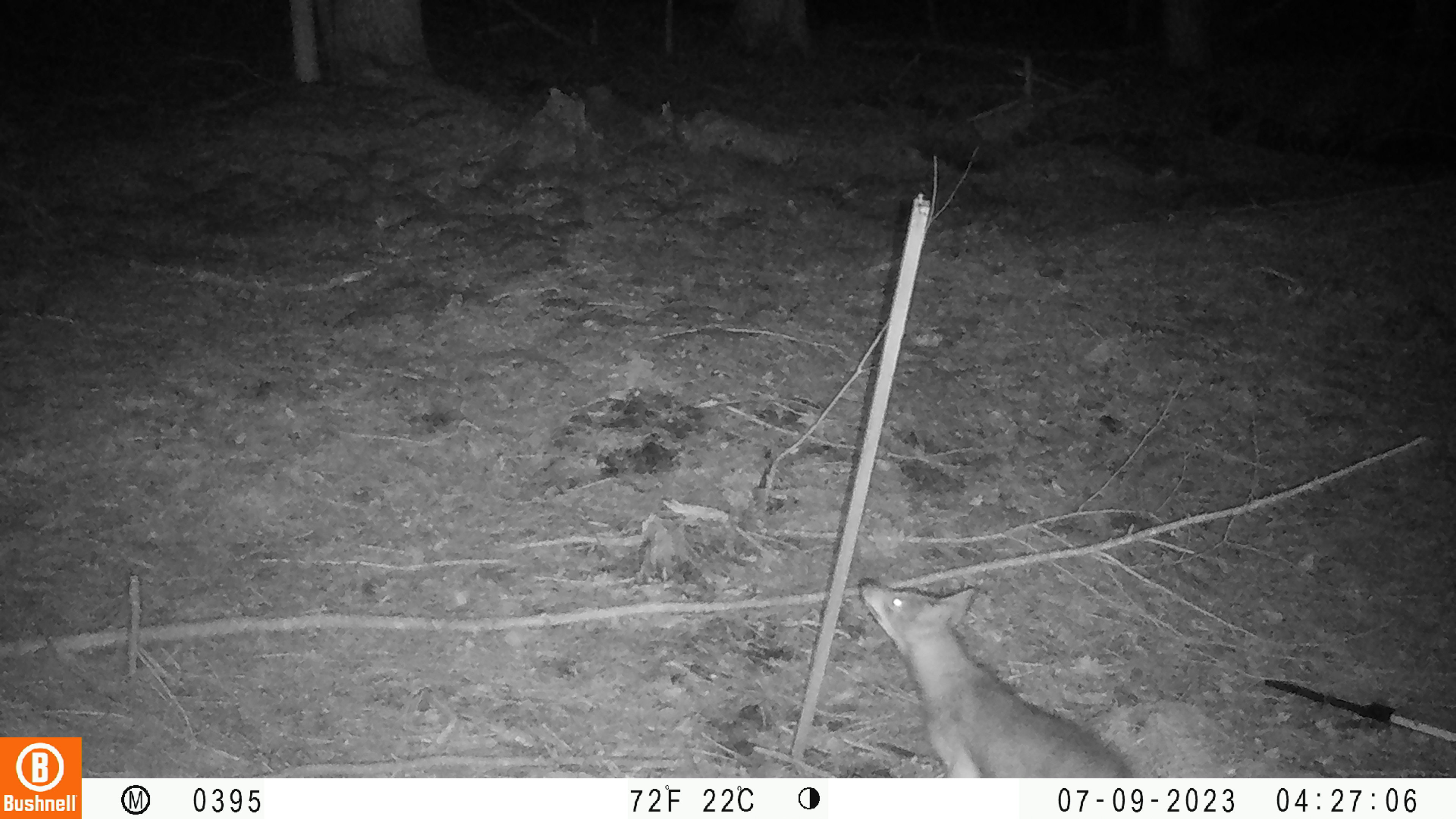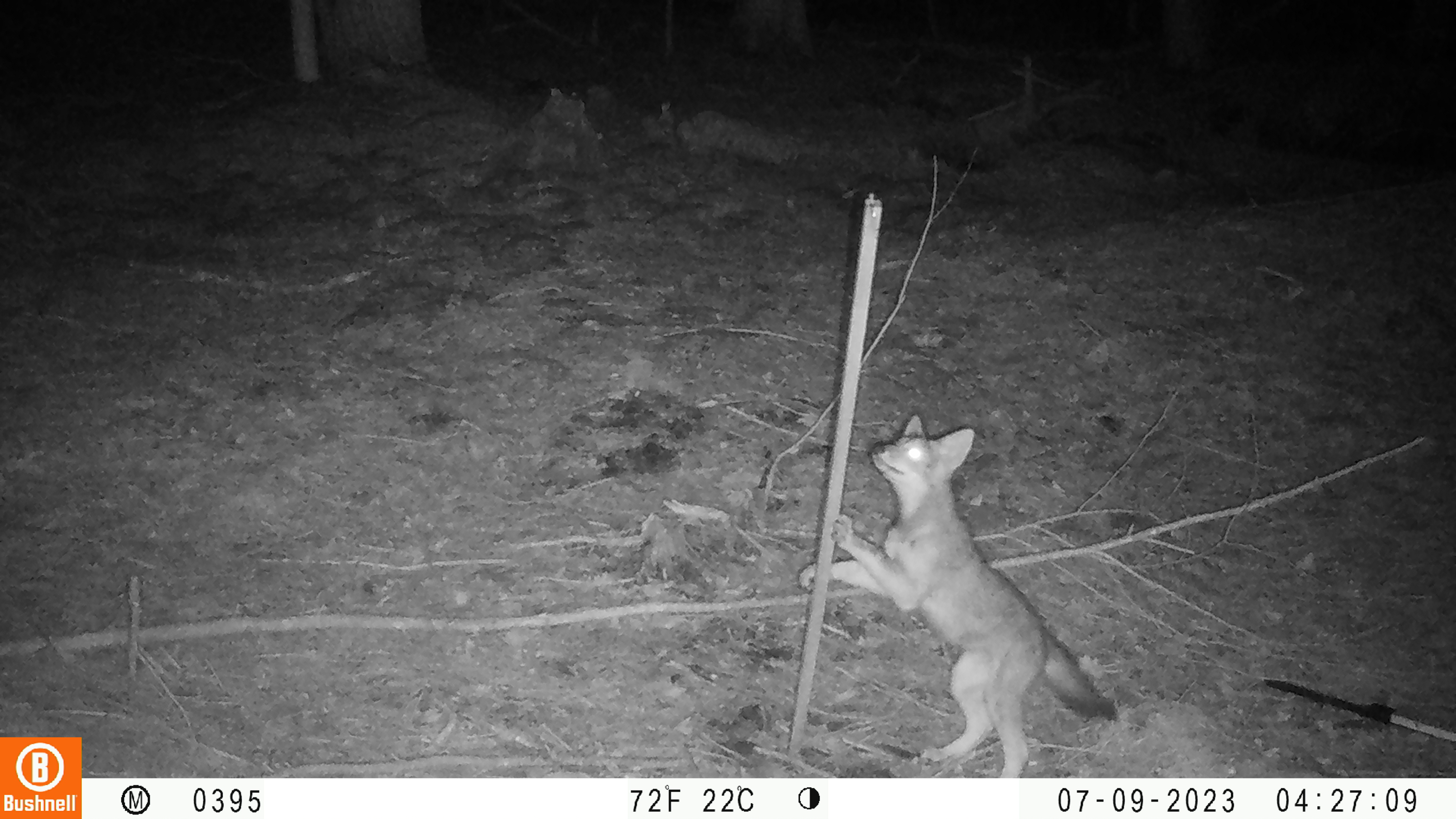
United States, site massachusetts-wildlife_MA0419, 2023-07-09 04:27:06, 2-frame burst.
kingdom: Animalia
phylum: Chordata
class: Mammalia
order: Carnivora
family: Canidae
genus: Urocyon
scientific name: Urocyon cinereoargenteus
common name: gray fox